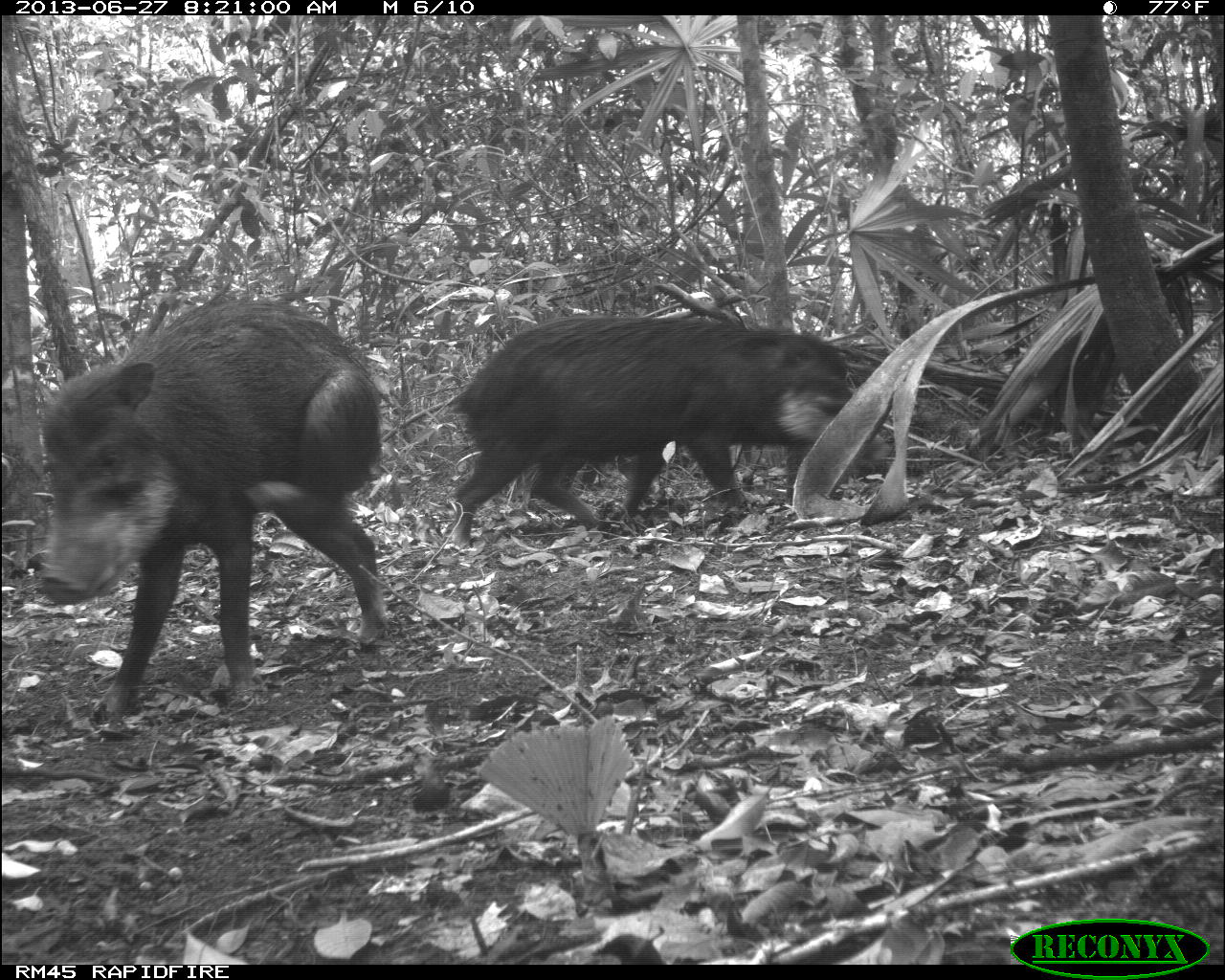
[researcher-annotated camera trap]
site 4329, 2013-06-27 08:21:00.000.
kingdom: Animalia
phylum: Chordata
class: Mammalia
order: Artiodactyla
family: Tayassuidae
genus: Tayassu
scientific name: Tayassu pecari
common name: white-lipped peccary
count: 3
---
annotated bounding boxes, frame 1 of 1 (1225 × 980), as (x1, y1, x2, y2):
tayassu pecari: (33, 288, 386, 727); (447, 313, 891, 549)